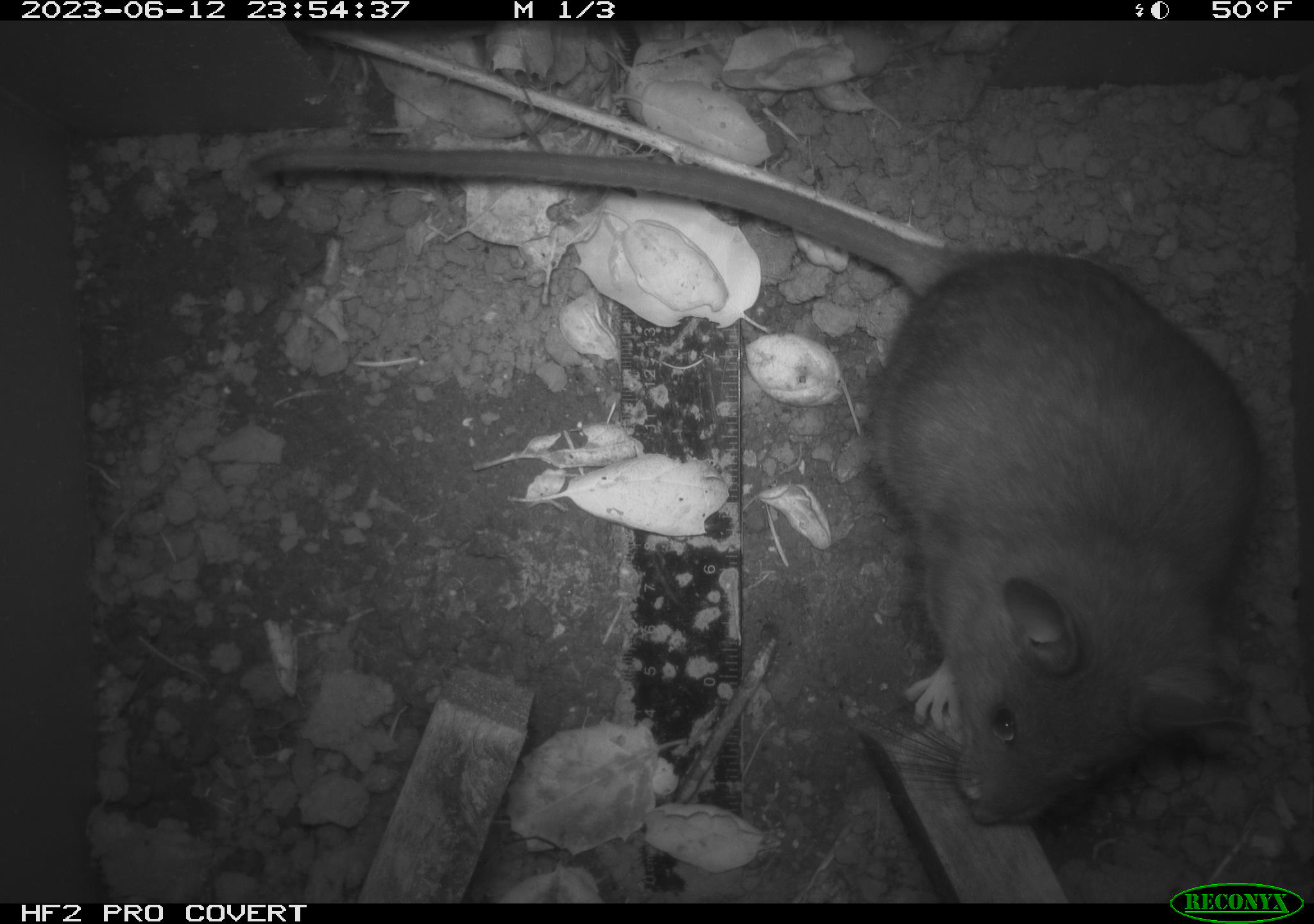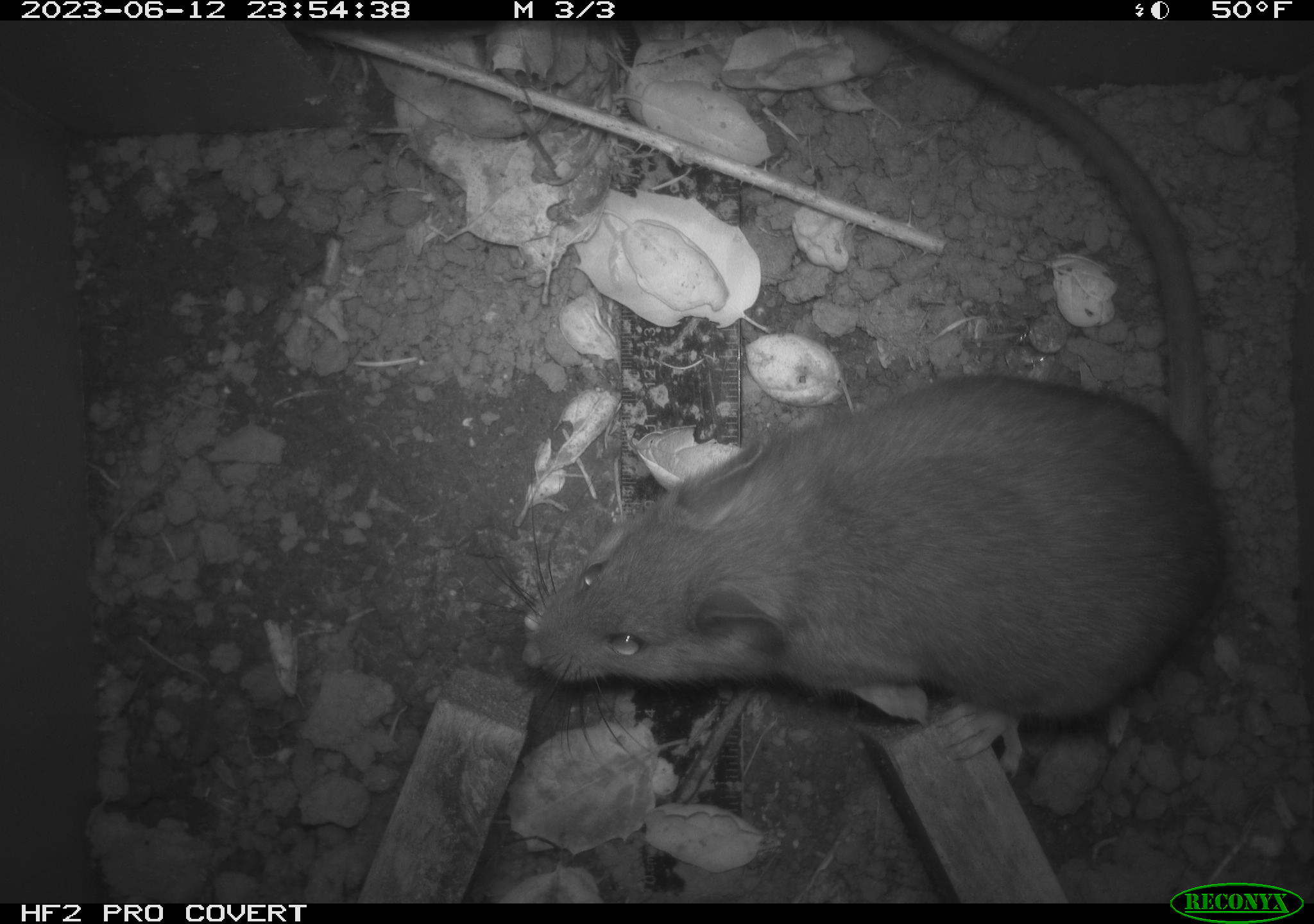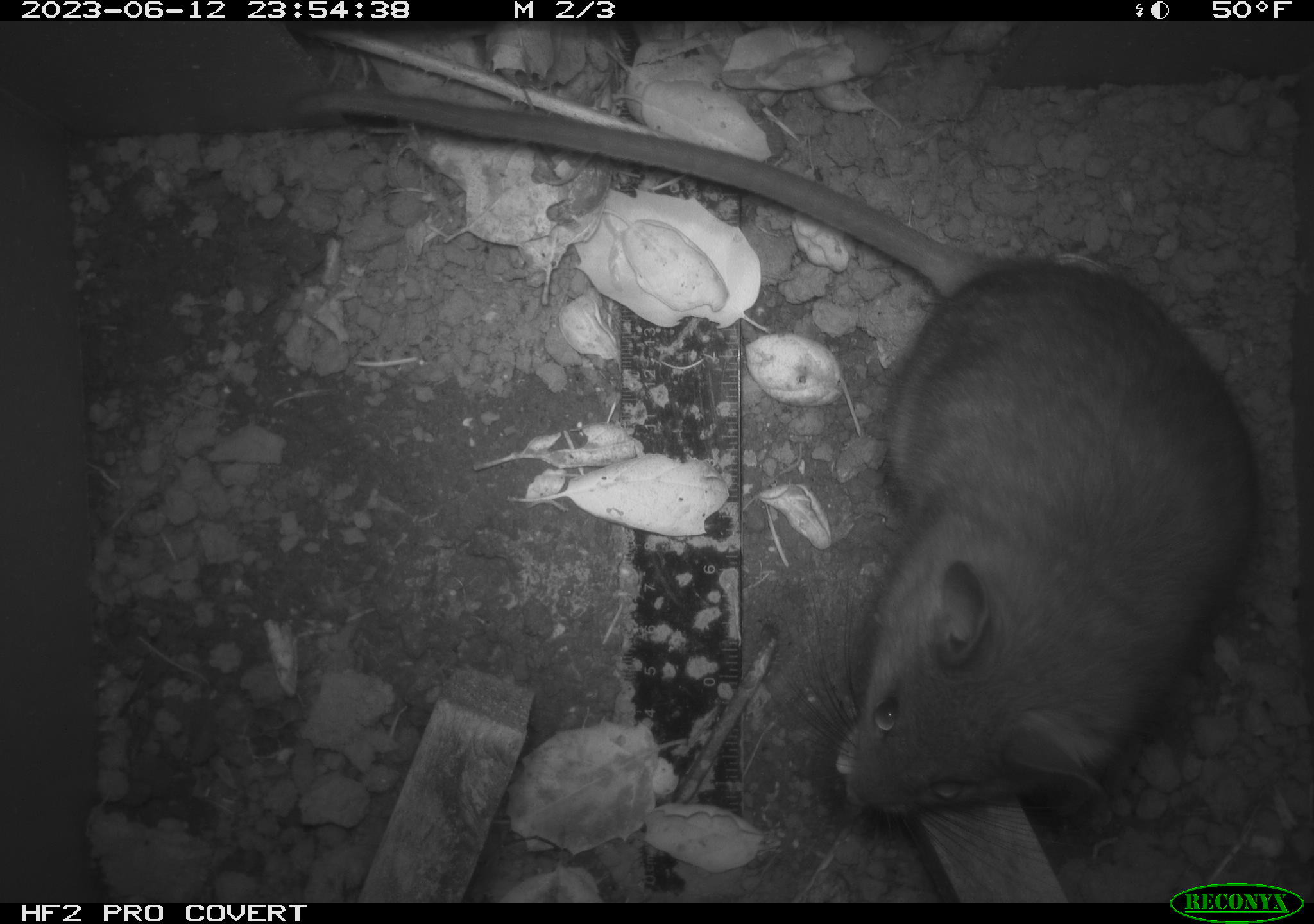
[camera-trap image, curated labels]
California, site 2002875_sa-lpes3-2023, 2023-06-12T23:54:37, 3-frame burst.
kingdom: Animalia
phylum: Chordata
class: Mammalia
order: Rodentia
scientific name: Rodentia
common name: mouse species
Mouse species (Rodentia).